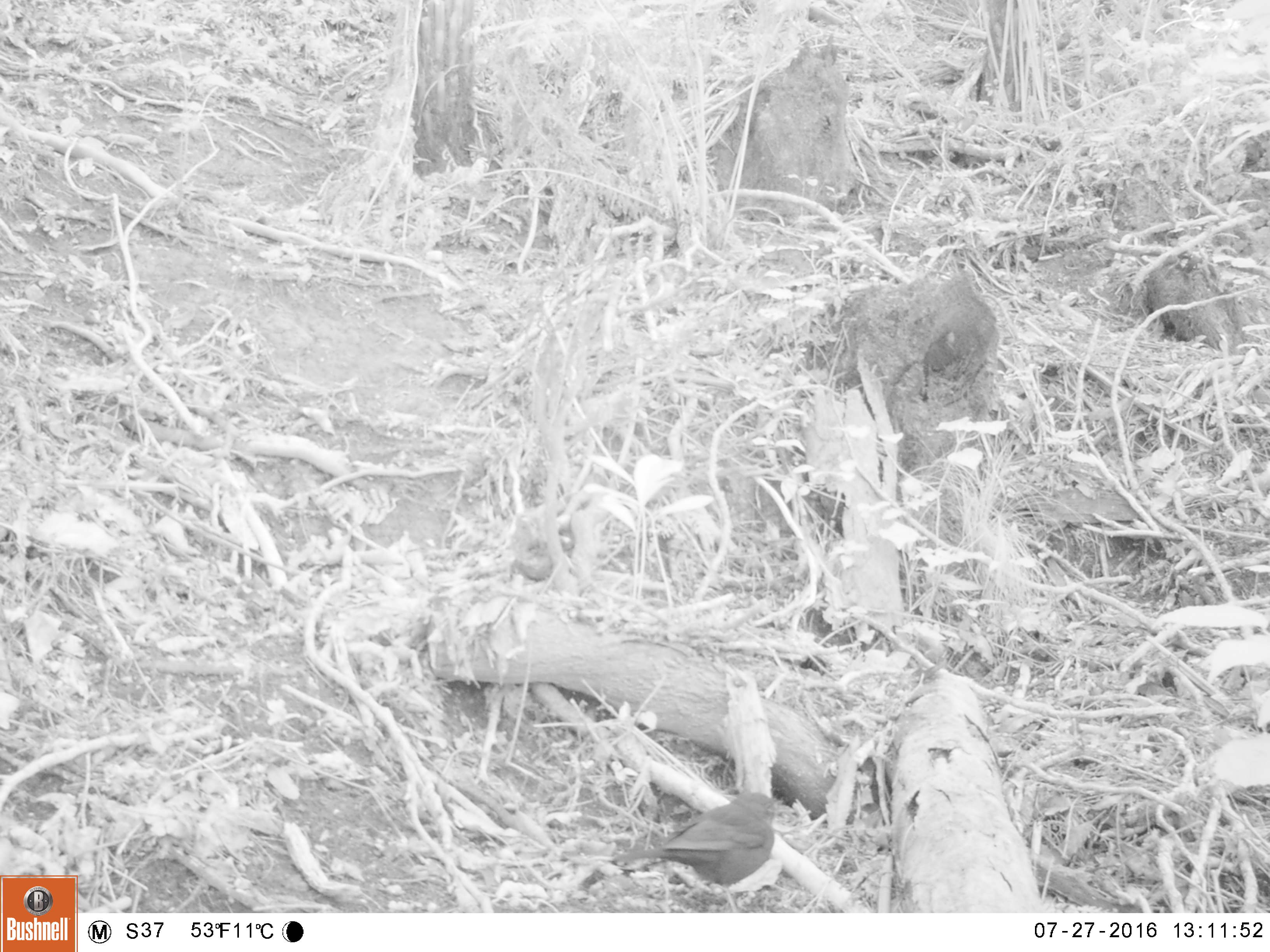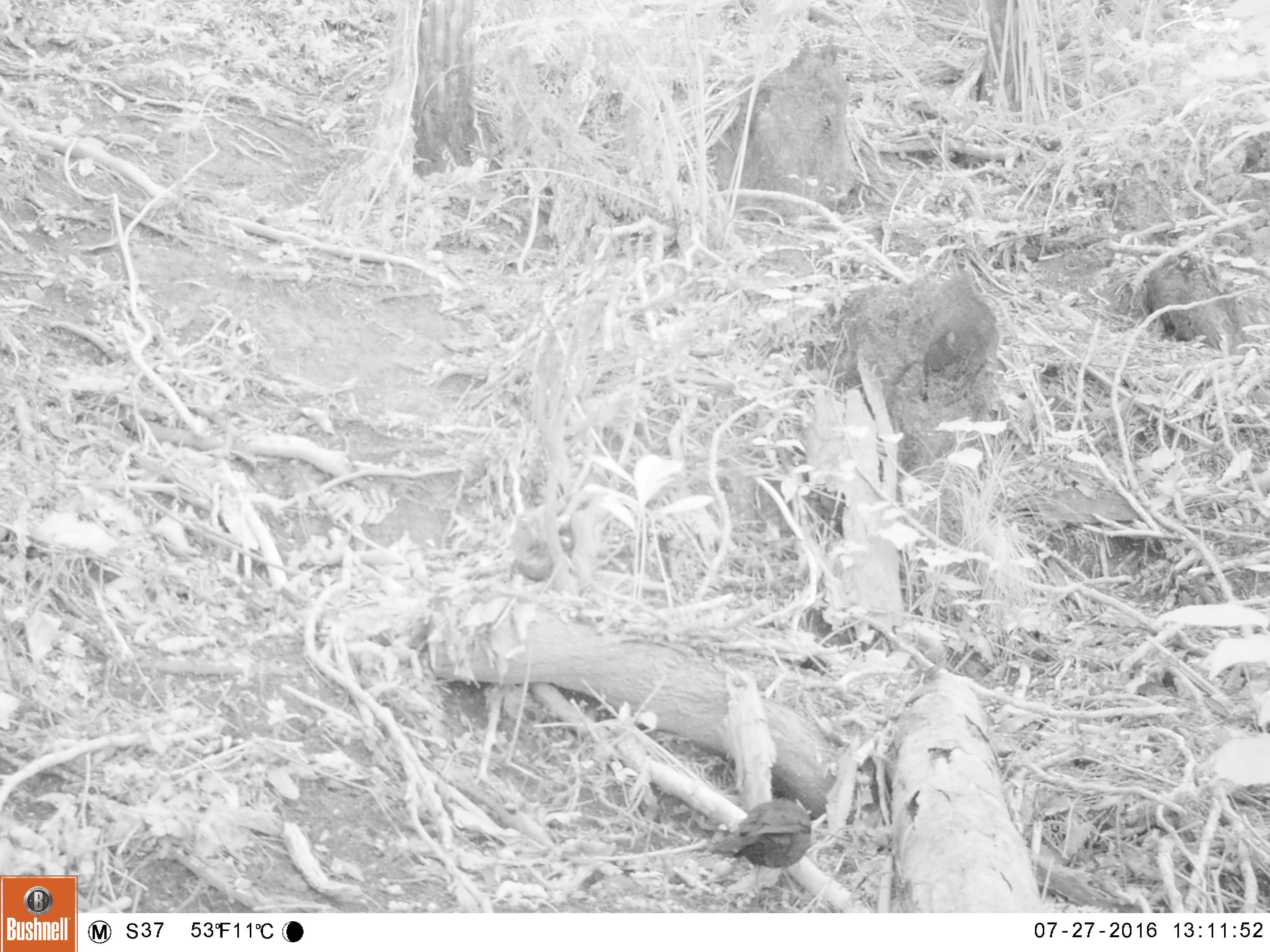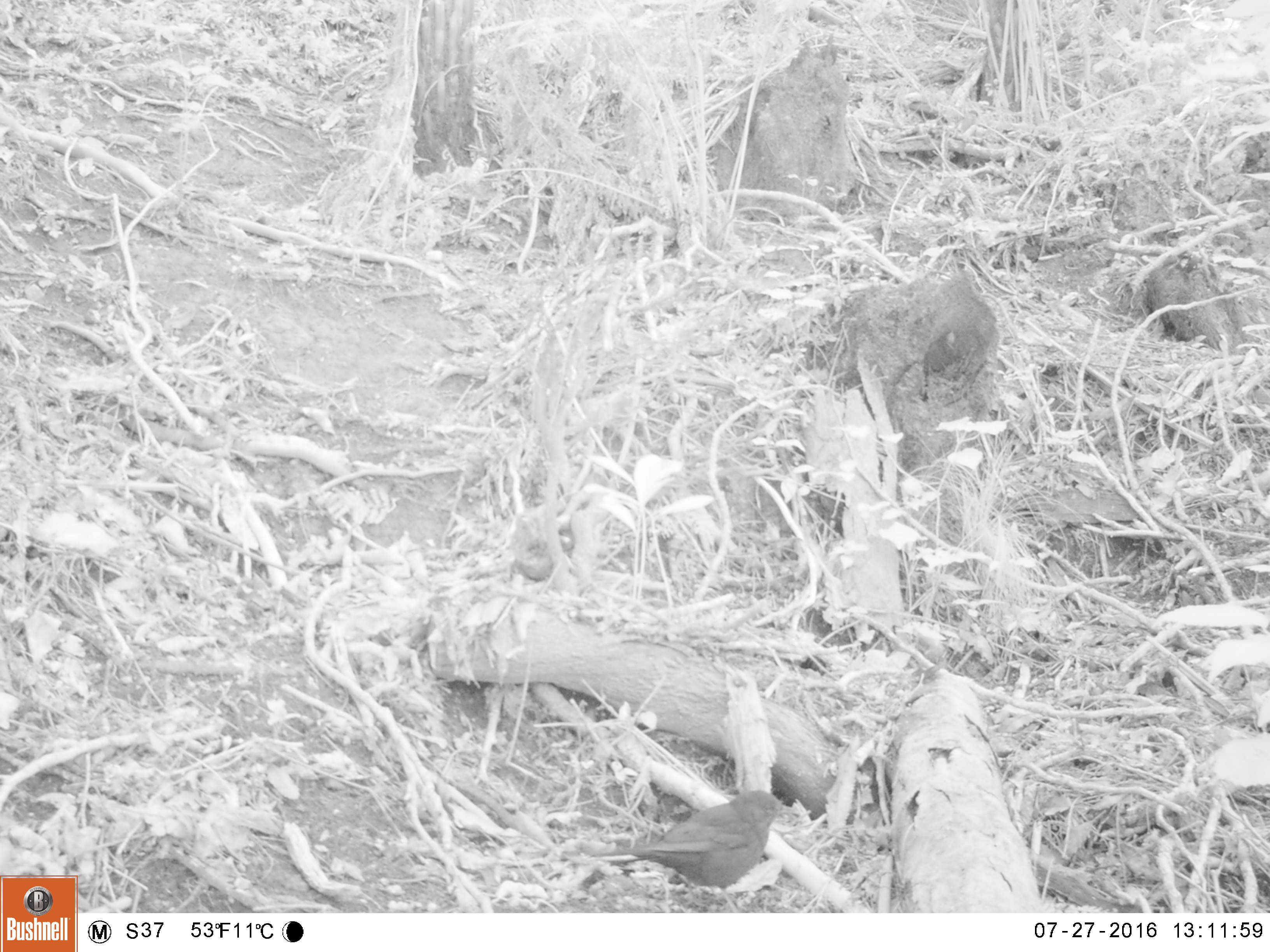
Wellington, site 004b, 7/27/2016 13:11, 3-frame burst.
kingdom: Animalia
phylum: Chordata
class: Aves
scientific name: Aves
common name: bird